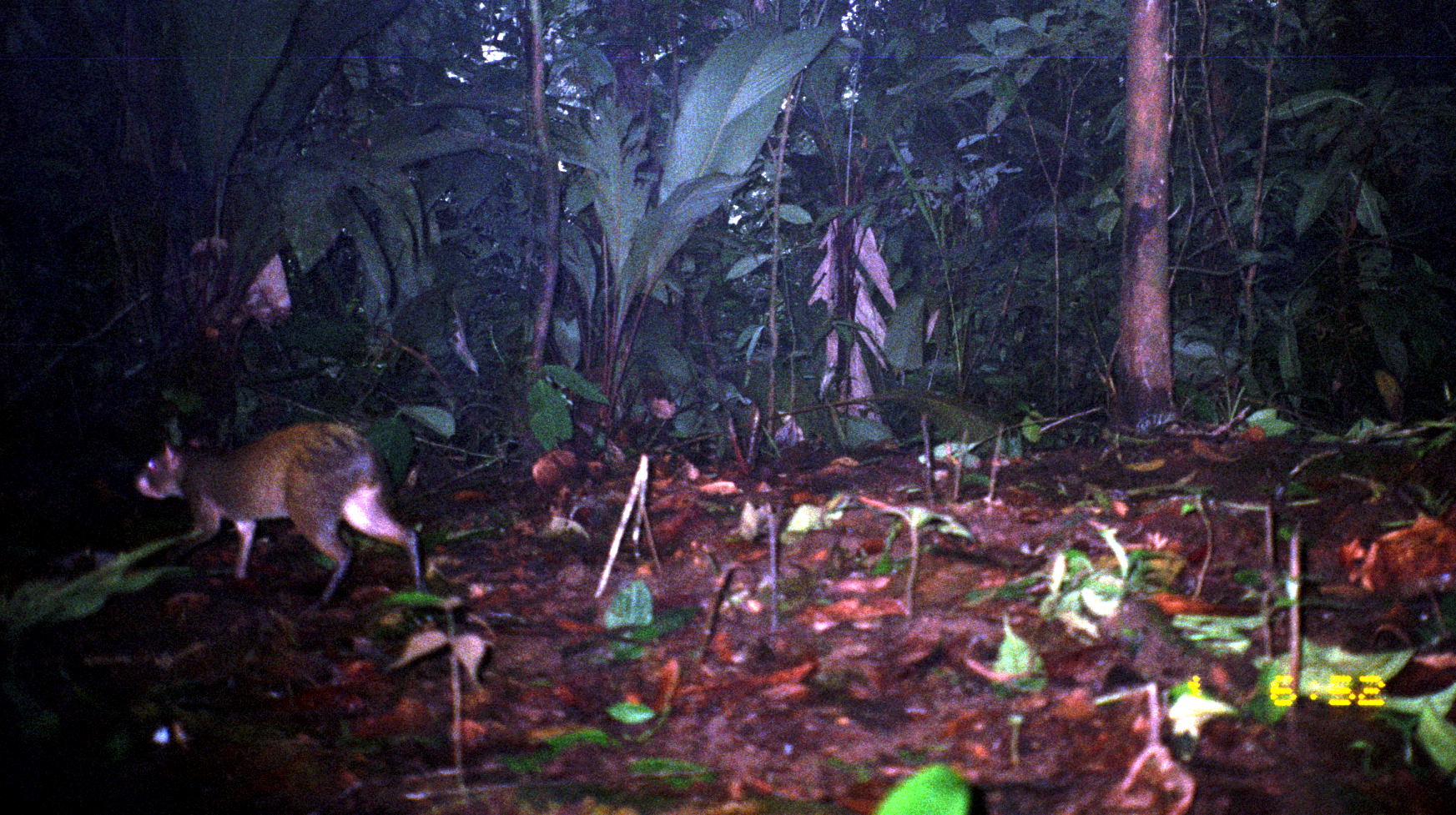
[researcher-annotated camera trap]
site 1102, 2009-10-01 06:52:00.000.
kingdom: Animalia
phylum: Chordata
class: Mammalia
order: Rodentia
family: Dasyproctidae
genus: Dasyprocta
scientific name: Dasyprocta punctata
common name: central american agouti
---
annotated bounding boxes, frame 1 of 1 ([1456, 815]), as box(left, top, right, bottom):
dasyprocta punctata: box(132, 420, 432, 627)